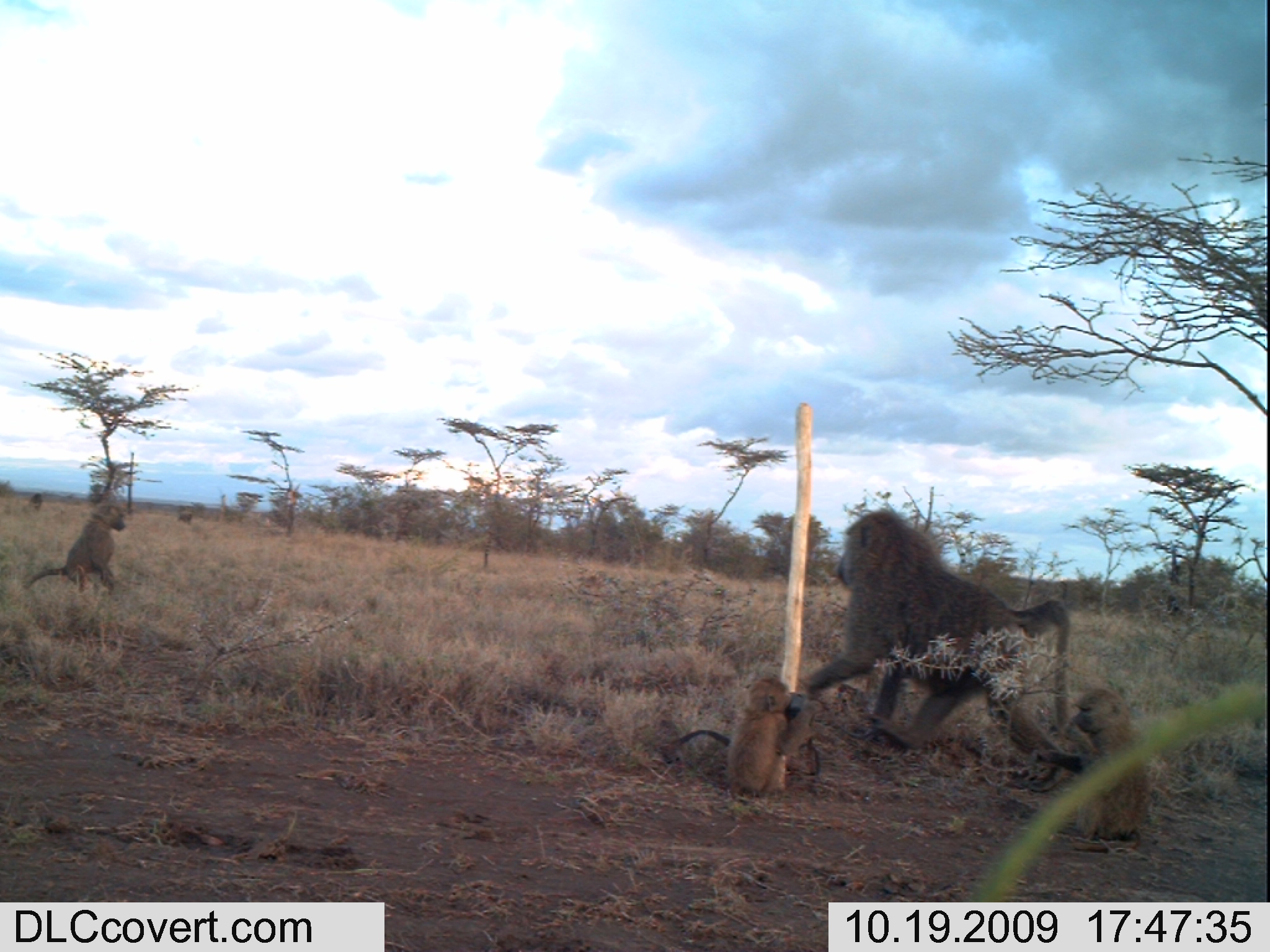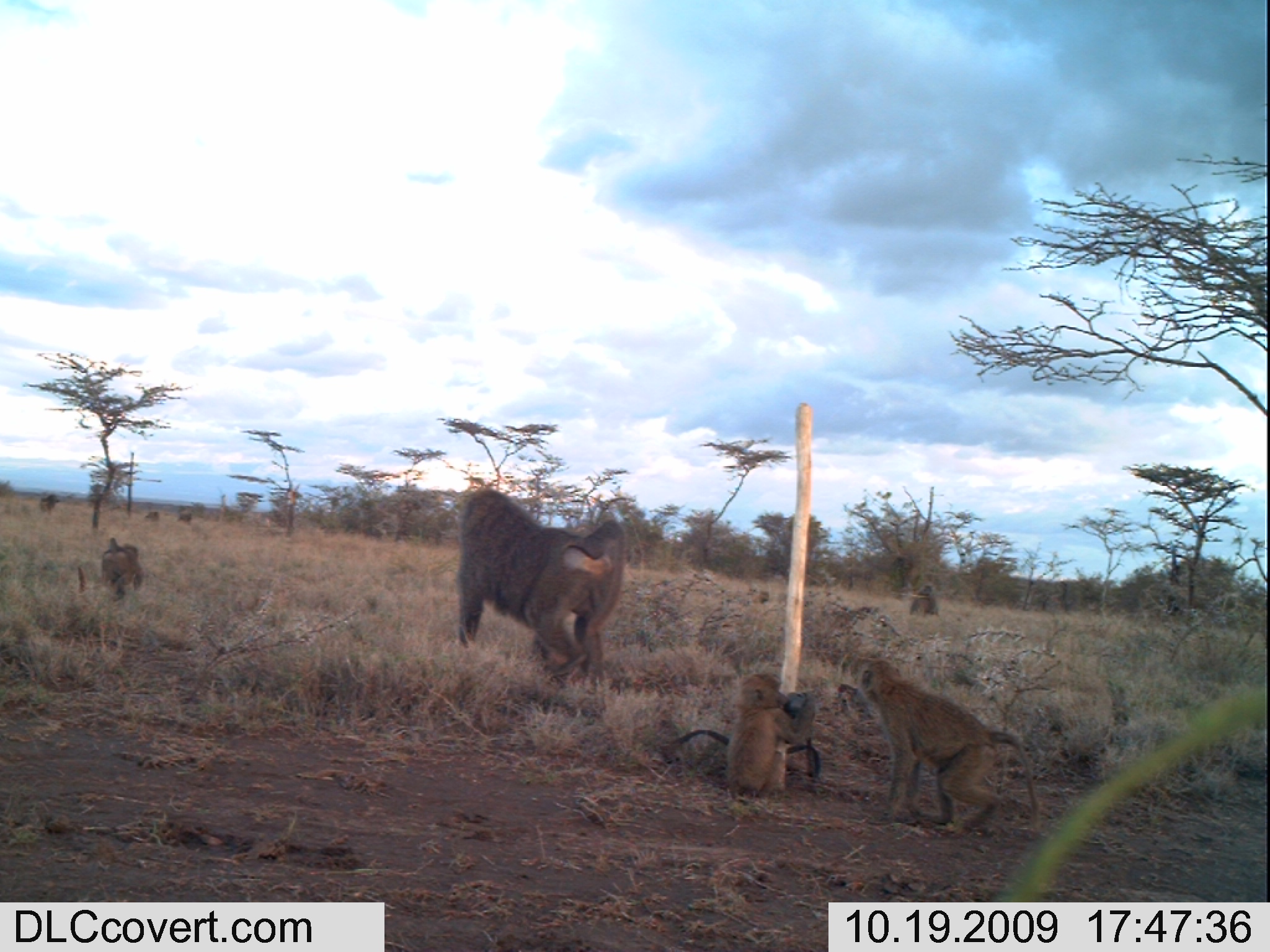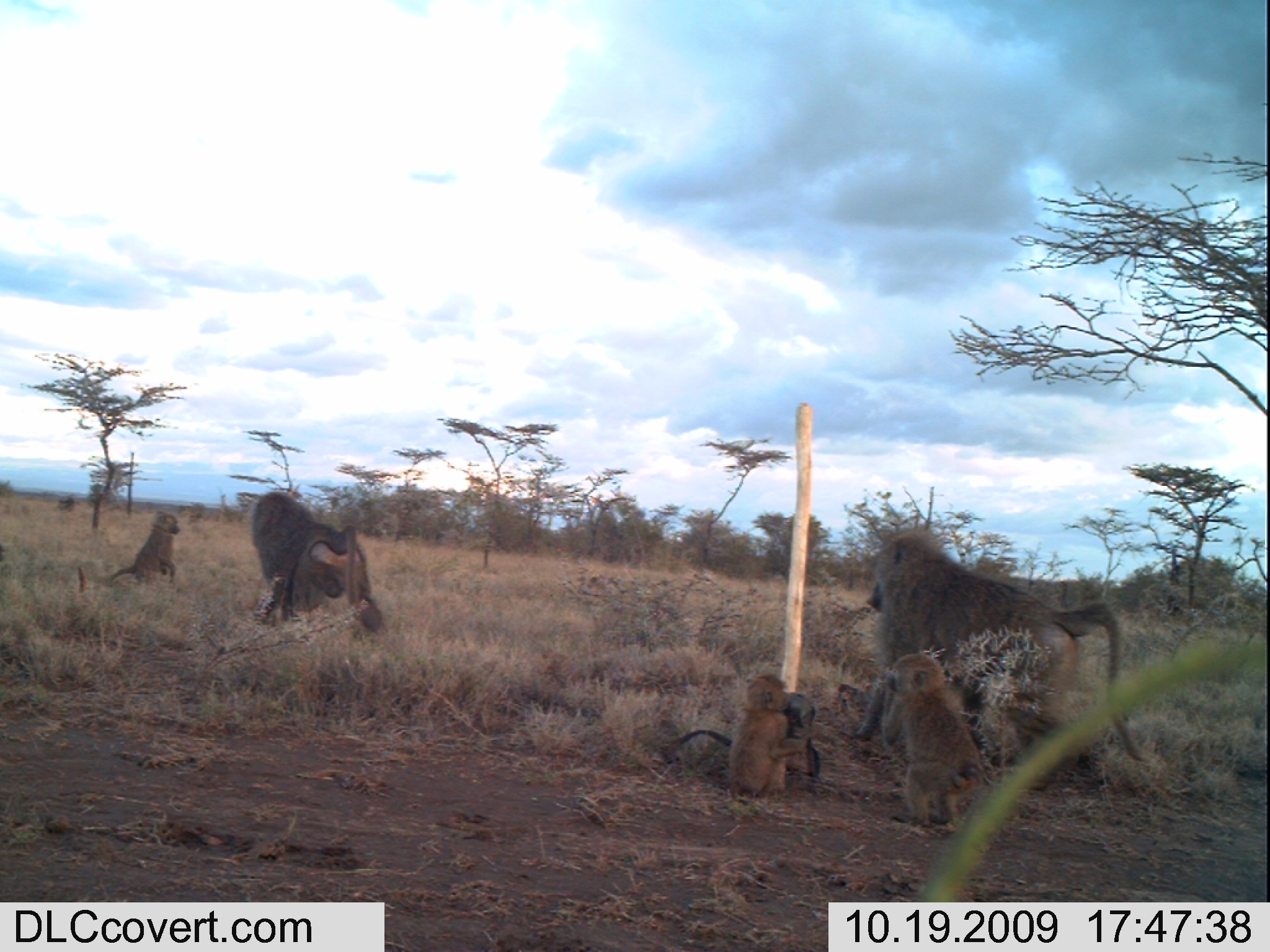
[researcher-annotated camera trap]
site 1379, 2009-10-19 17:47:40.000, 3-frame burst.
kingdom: Animalia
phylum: Chordata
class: Mammalia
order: Primates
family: Cercopithecidae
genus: Papio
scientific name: Papio anubis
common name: olive baboon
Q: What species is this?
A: Papio anubis (olive baboon).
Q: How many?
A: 6.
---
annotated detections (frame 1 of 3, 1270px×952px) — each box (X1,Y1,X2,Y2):
papio anubis: (804,505,1087,794); (1029,686,1151,852); (726,675,829,799); (25,501,129,596)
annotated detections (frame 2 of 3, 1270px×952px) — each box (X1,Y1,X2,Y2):
papio anubis: (451,487,625,691); (855,654,1044,832); (722,670,817,798); (78,534,143,609); (907,581,940,617)